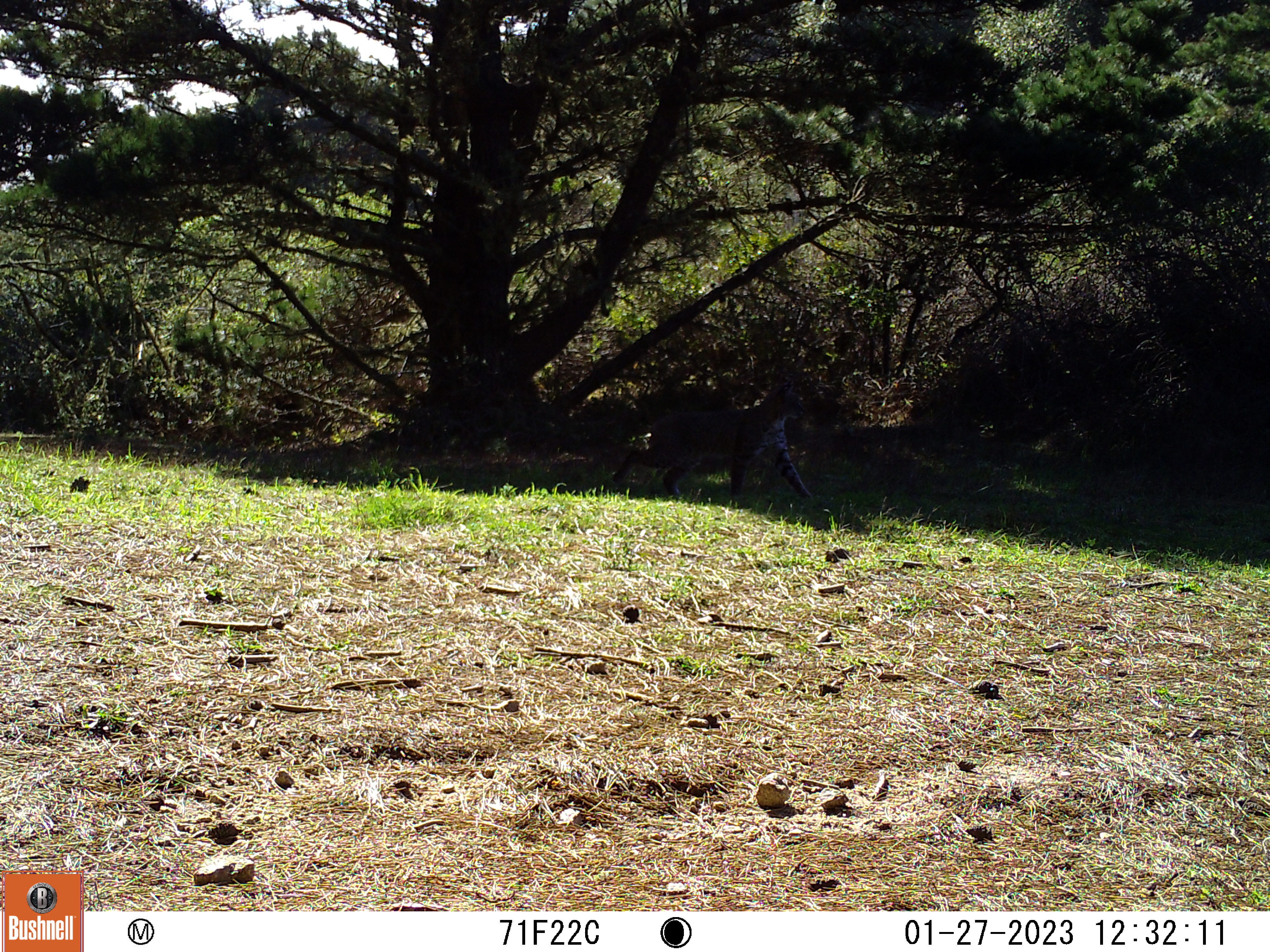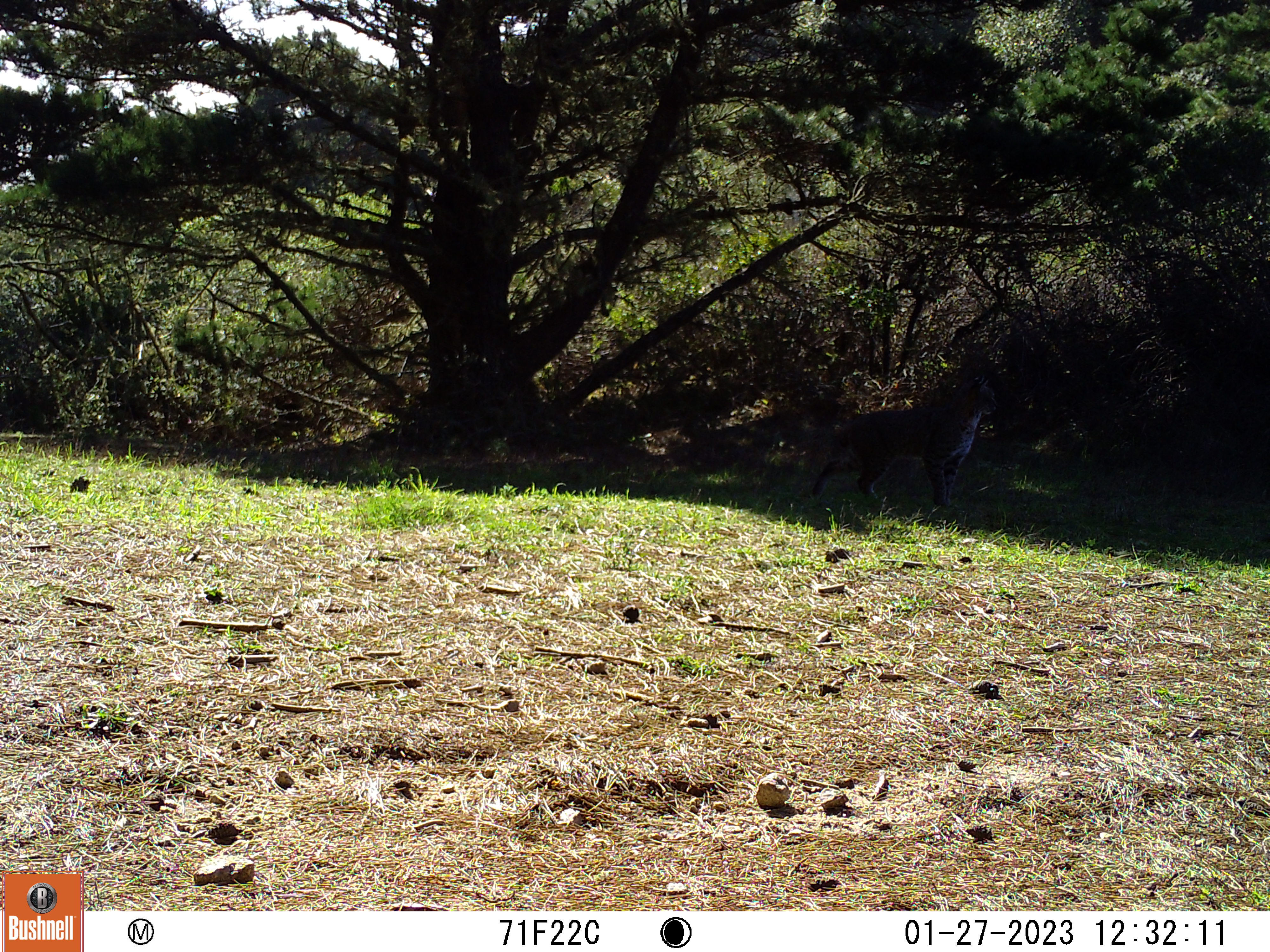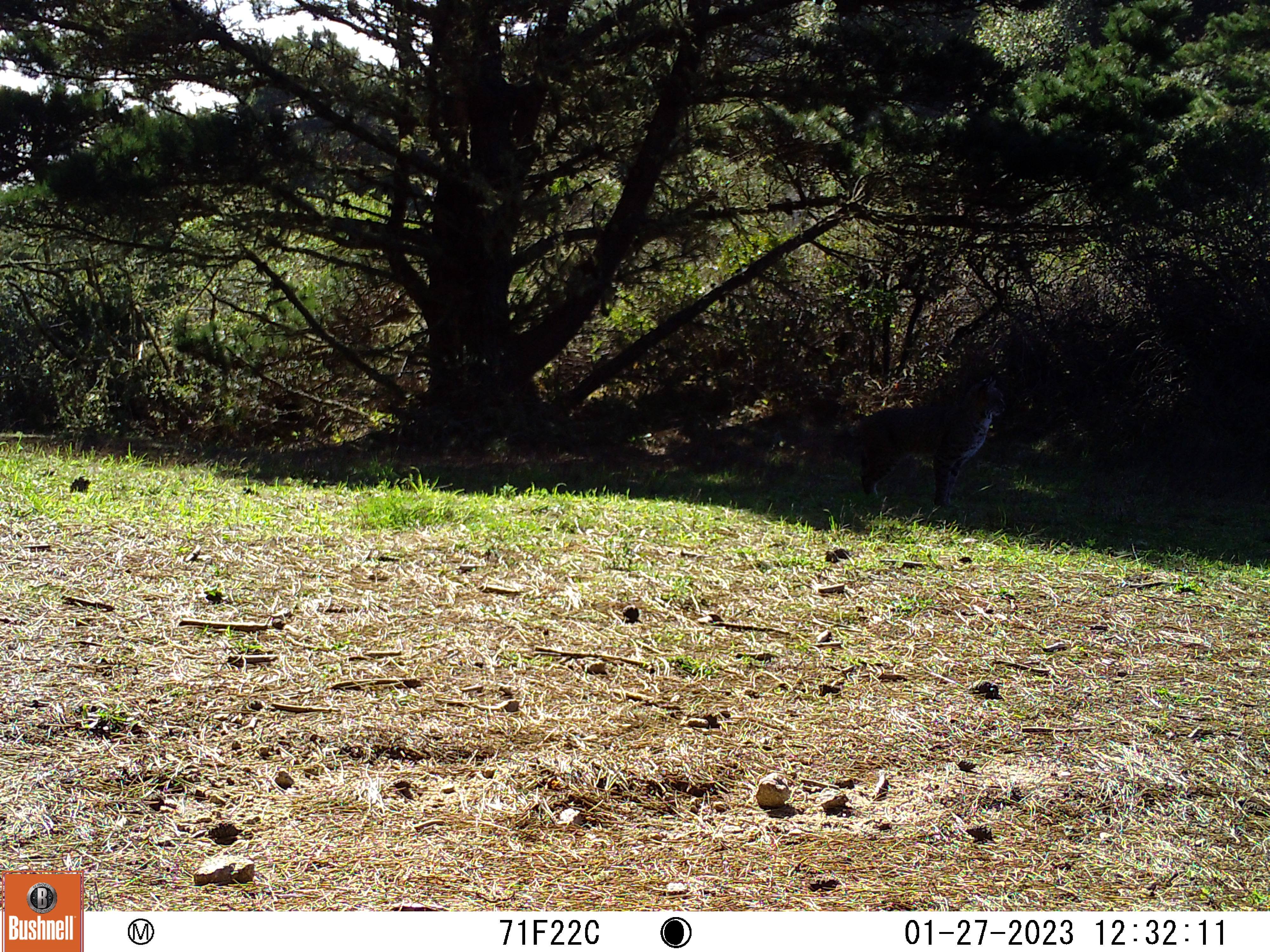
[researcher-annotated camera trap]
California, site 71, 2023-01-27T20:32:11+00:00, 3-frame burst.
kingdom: Animalia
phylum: Chordata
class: Mammalia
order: Carnivora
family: Felidae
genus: Lynx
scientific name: Lynx rufus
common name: bobcat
Bobcat (Lynx rufus).